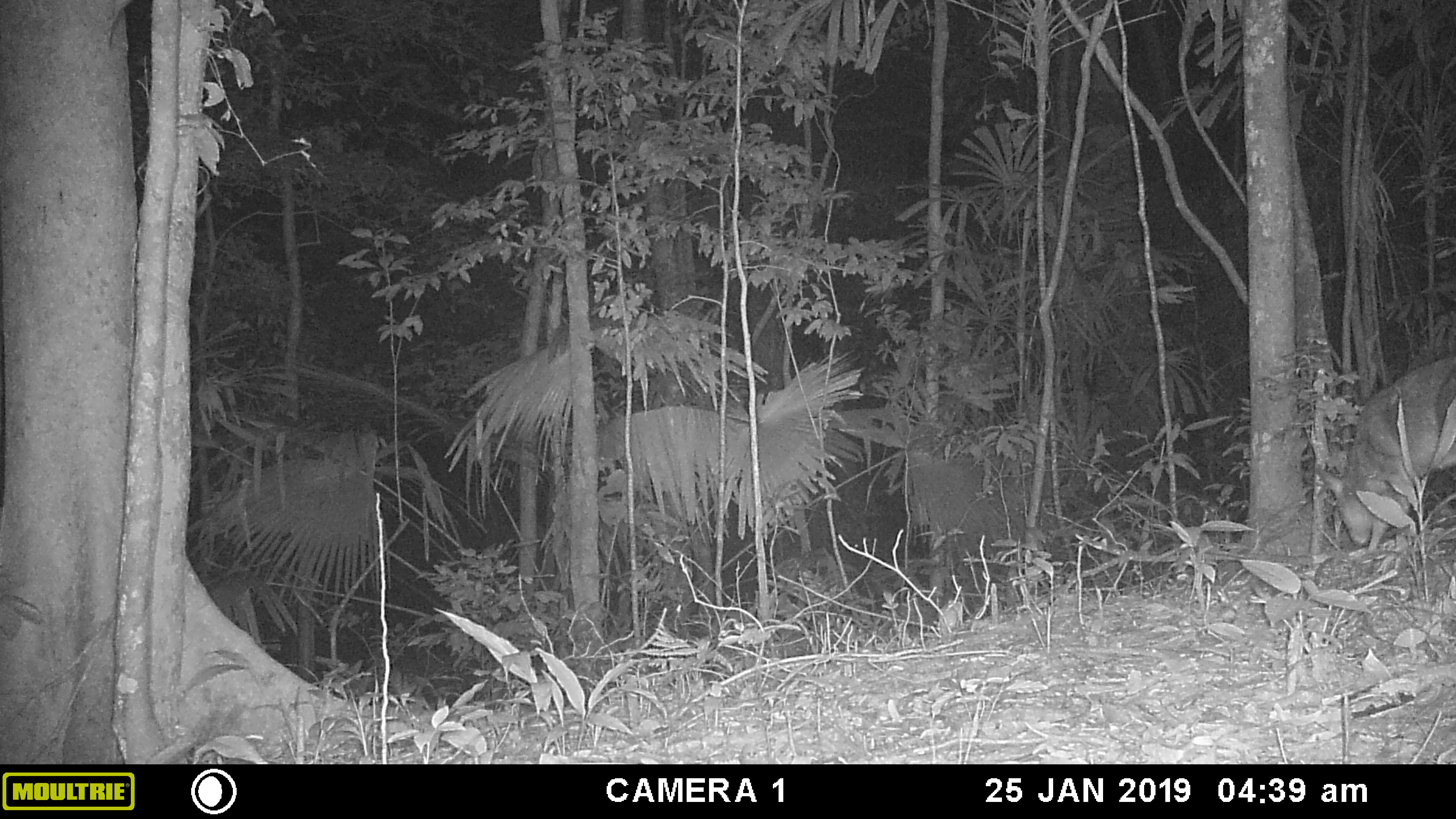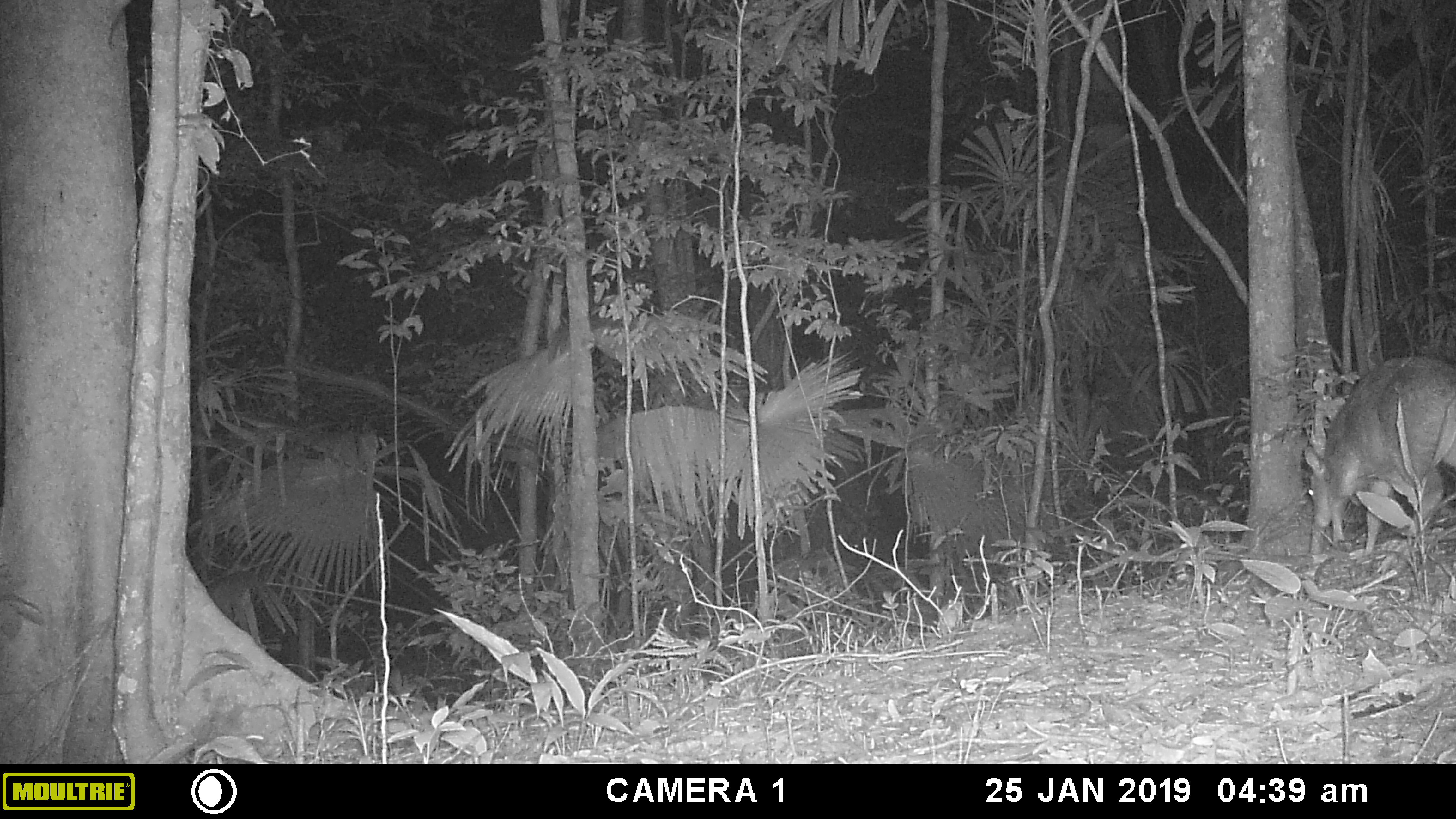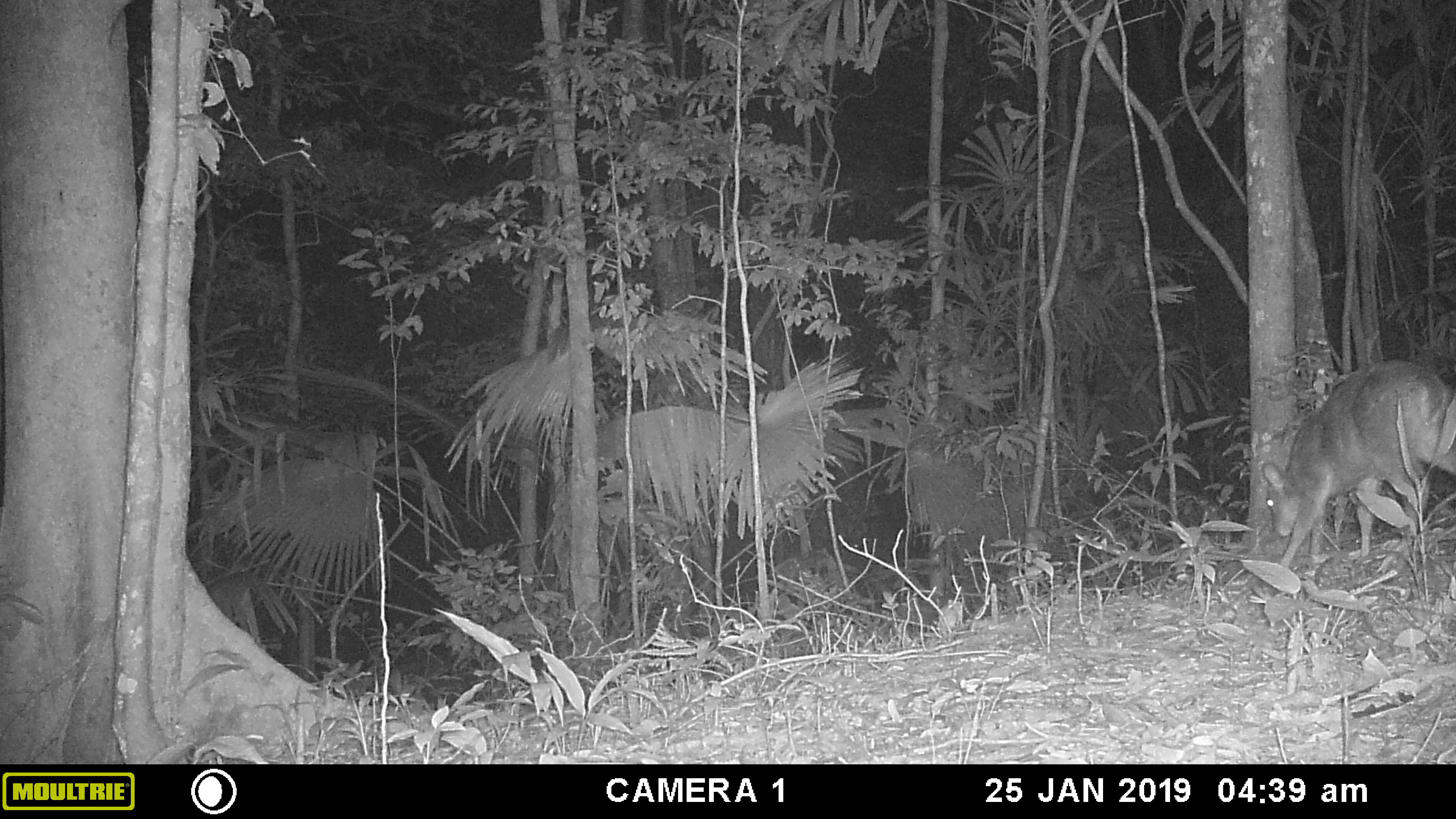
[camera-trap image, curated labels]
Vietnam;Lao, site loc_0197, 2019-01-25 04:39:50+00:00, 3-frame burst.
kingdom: Animalia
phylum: Chordata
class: Mammalia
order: Artiodactyla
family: Cervidae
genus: Muntiacus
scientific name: Muntiacus vuquangensis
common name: large-antlered muntjac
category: large antlered muntjac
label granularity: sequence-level